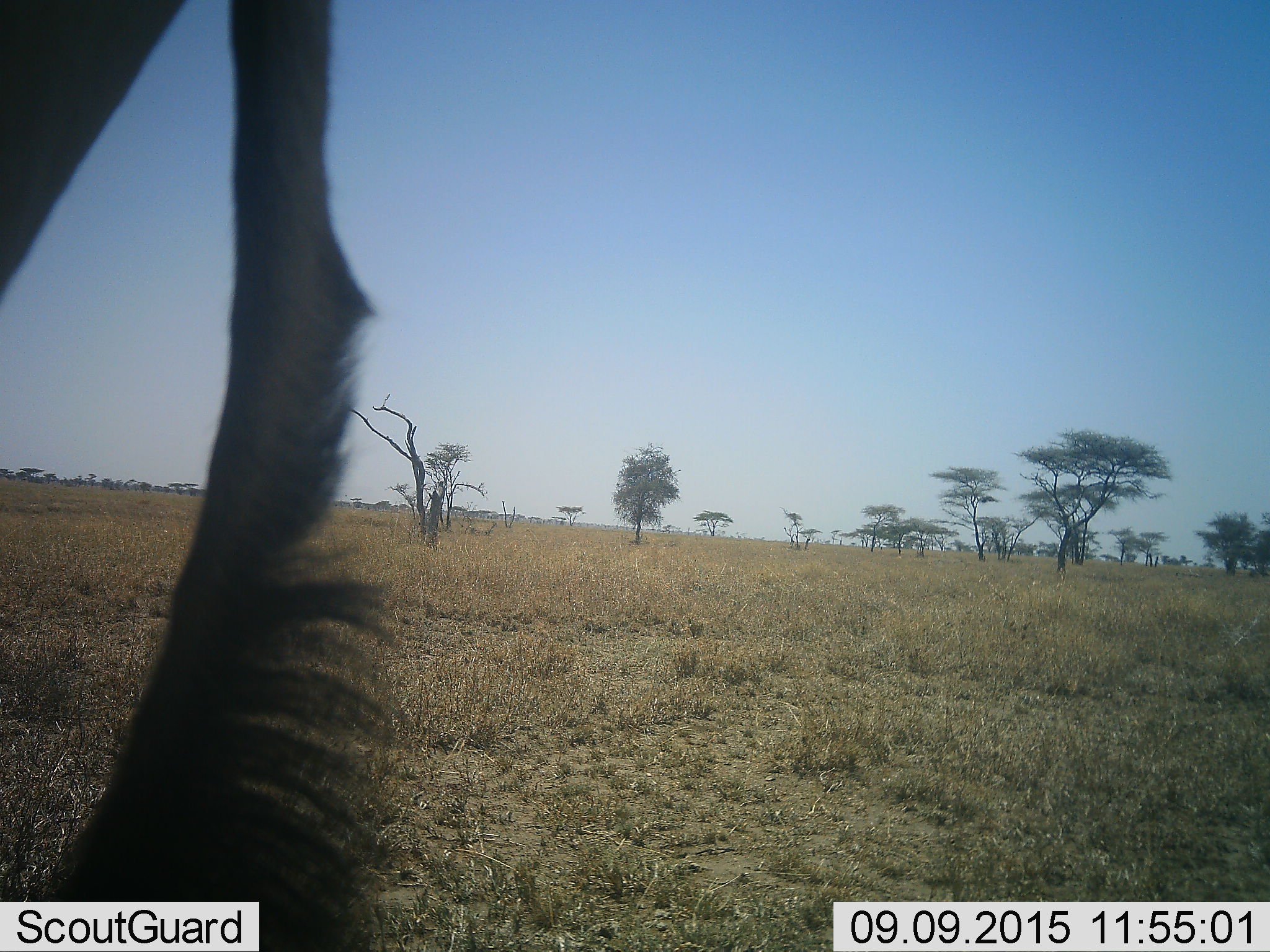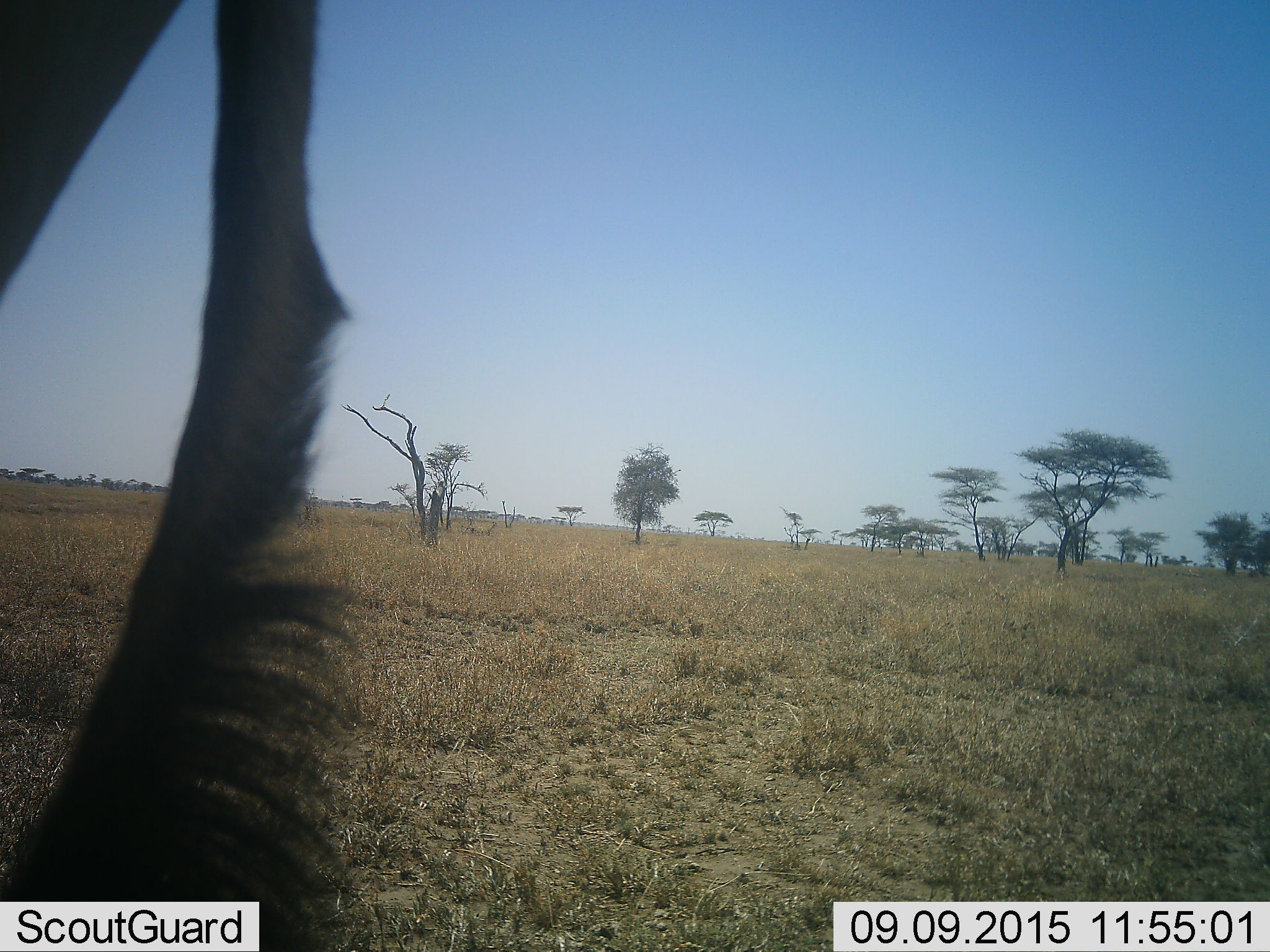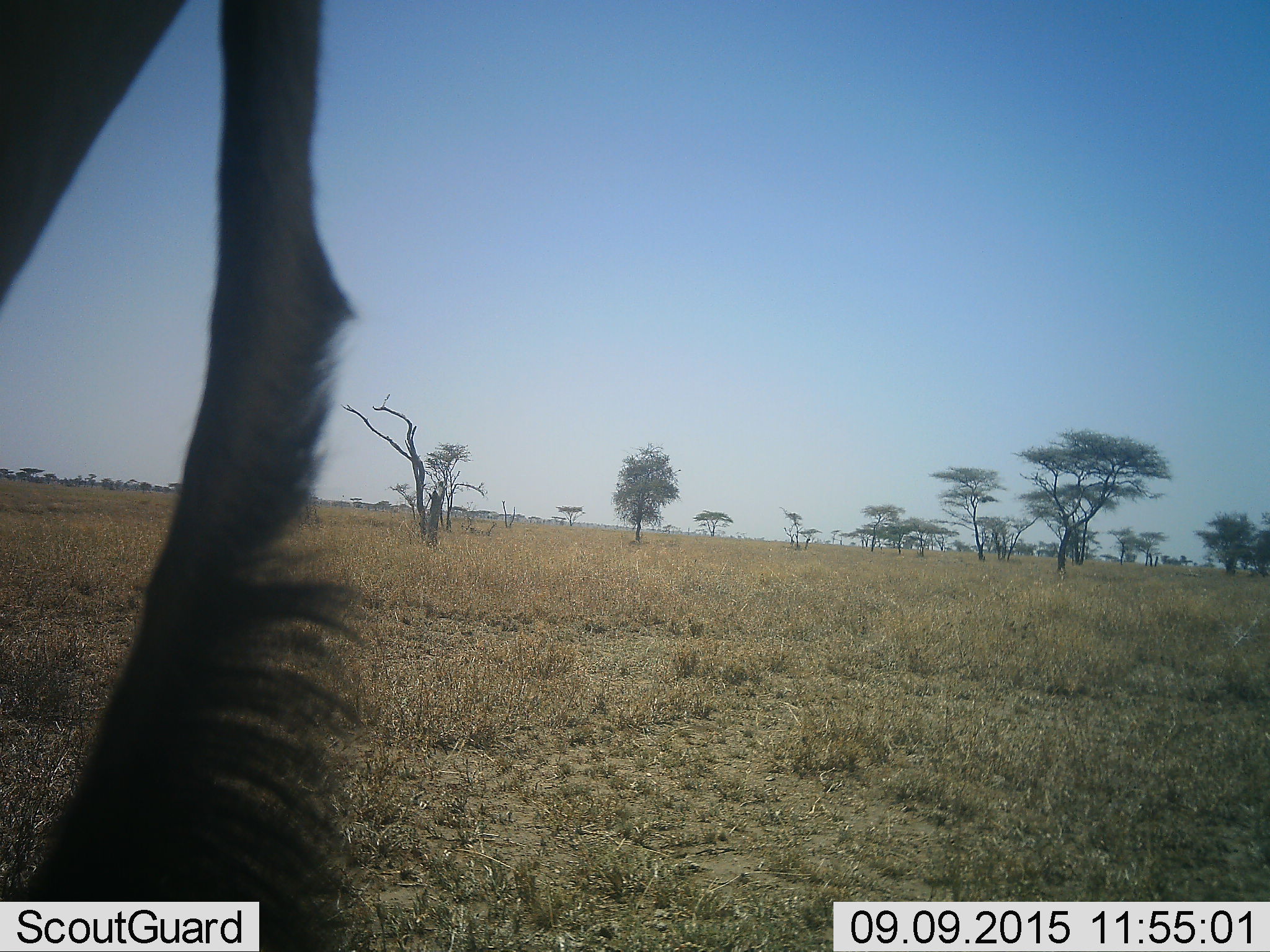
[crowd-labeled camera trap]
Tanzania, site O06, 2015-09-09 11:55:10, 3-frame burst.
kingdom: Animalia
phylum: Chordata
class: Mammalia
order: Artiodactyla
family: Bovidae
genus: Connochaetes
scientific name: Connochaetes taurinus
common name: blue wildebeest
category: wildebeest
Wildebeest (blue wildebeest) (Connochaetes taurinus), count 1. Behavior (volunteer vote fractions): standing 80%, resting 20%, moving 0%, interacting 0%. Young present (vote fraction): 0%. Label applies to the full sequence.